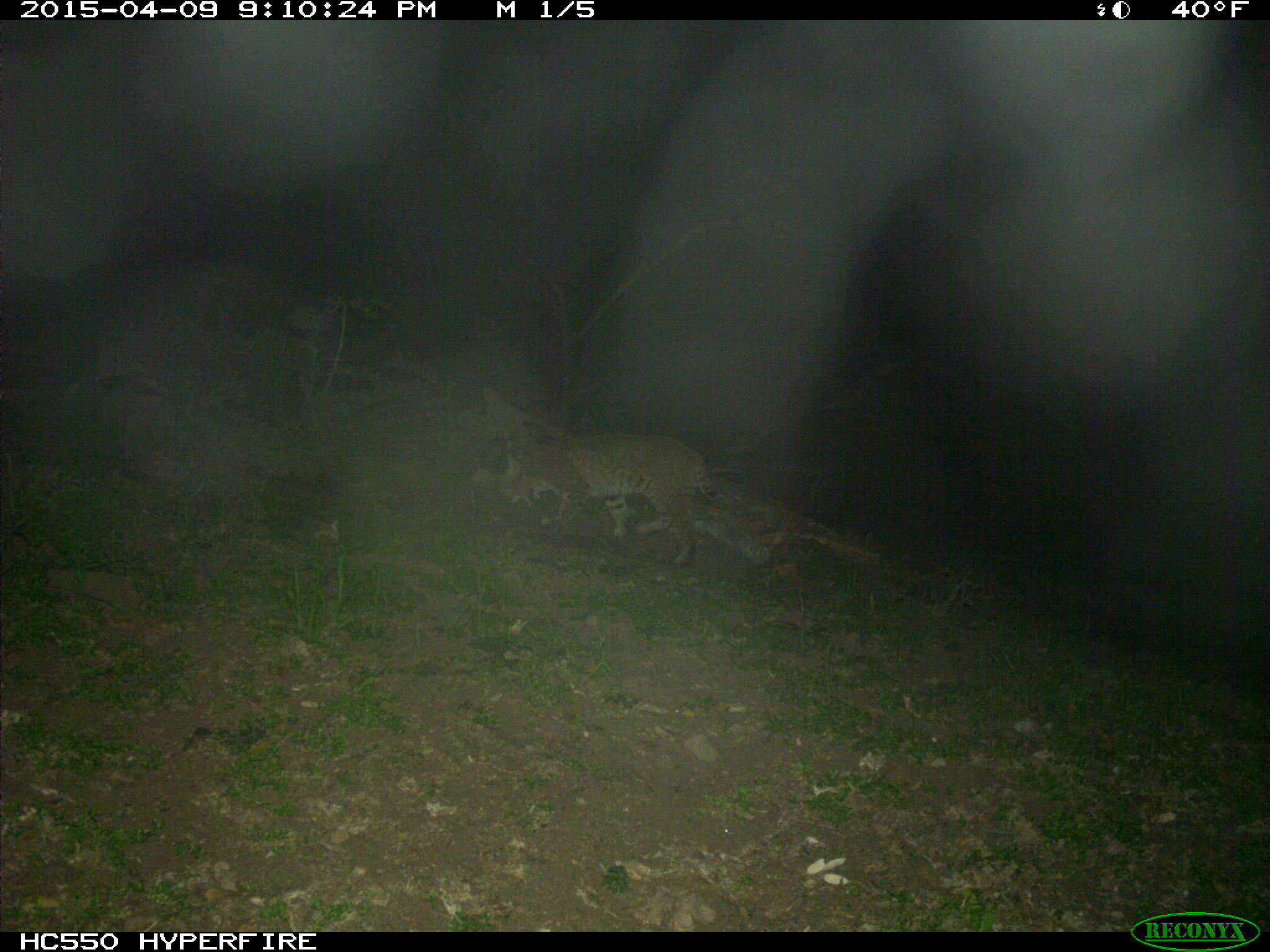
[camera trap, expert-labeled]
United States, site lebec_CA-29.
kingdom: Animalia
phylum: Chordata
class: Mammalia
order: Carnivora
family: Felidae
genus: Lynx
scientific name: Lynx rufus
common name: bobcat